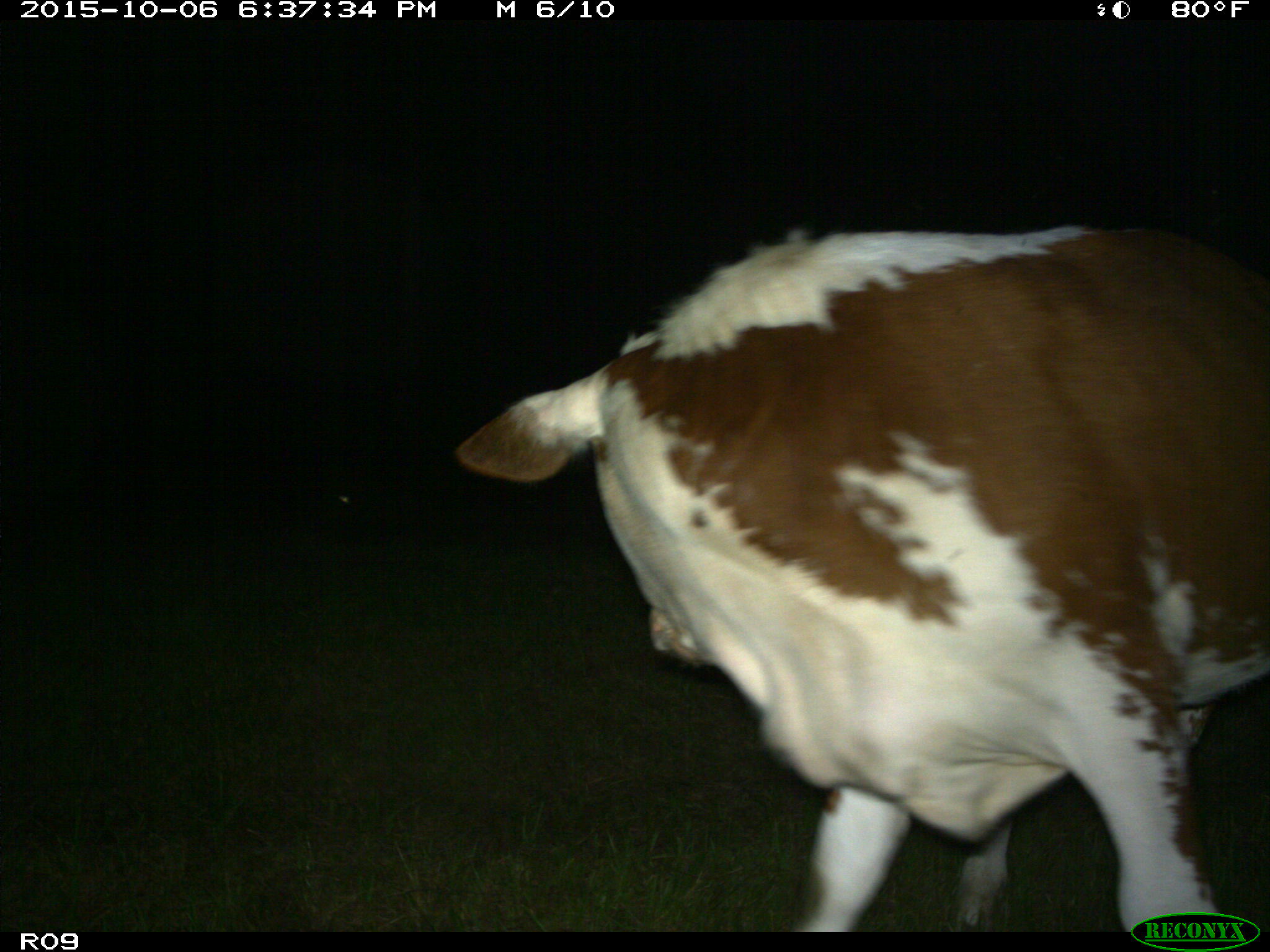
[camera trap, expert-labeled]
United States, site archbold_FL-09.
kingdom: Animalia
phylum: Chordata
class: Mammalia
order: Artiodactyla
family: Bovidae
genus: Bos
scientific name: Bos taurus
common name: domestic cow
Bos taurus (domestic cow).